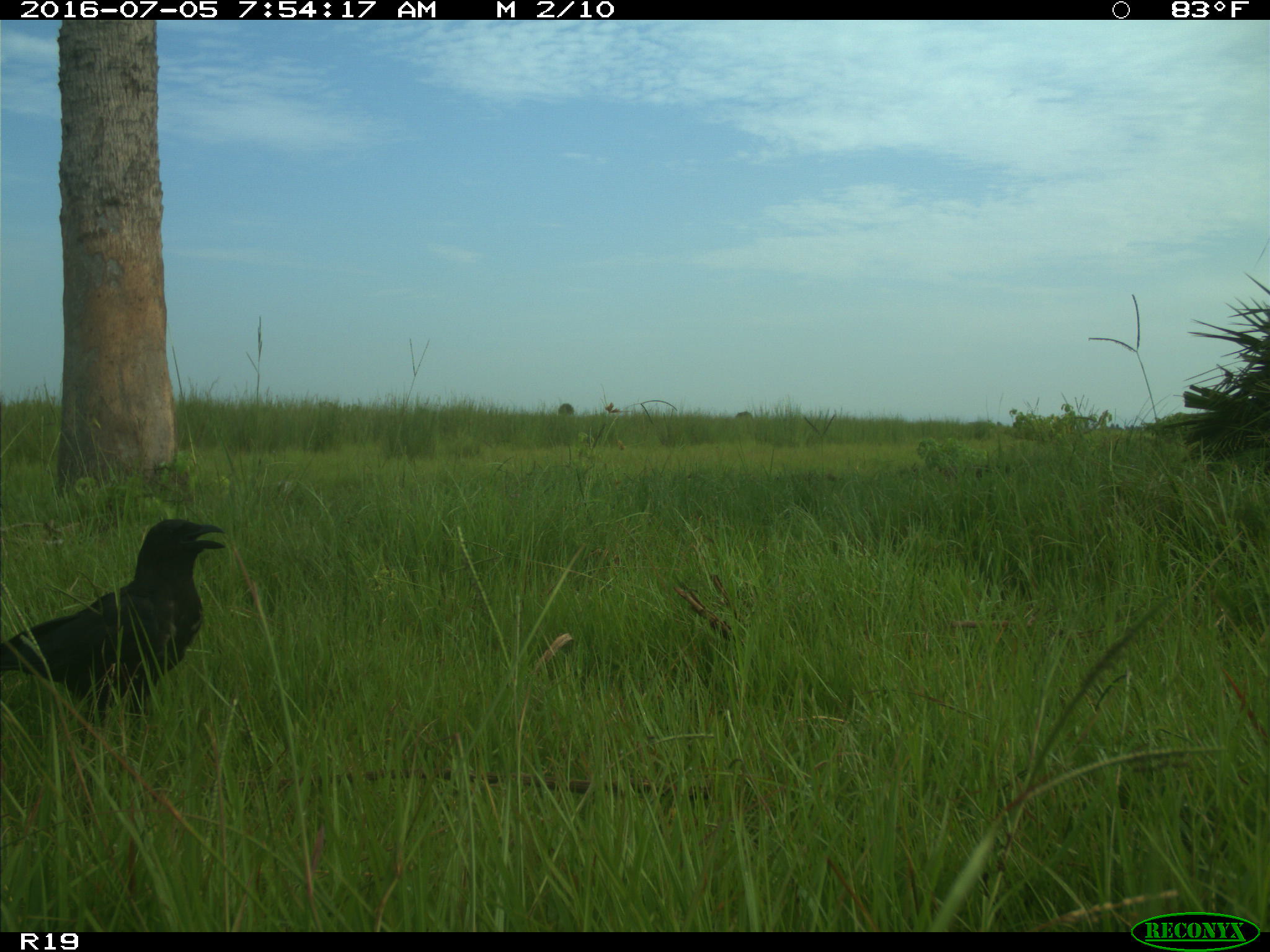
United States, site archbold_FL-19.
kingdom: Animalia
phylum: Chordata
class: Aves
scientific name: Aves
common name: birds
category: unidentified bird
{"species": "unidentified bird (birds) (Aves)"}